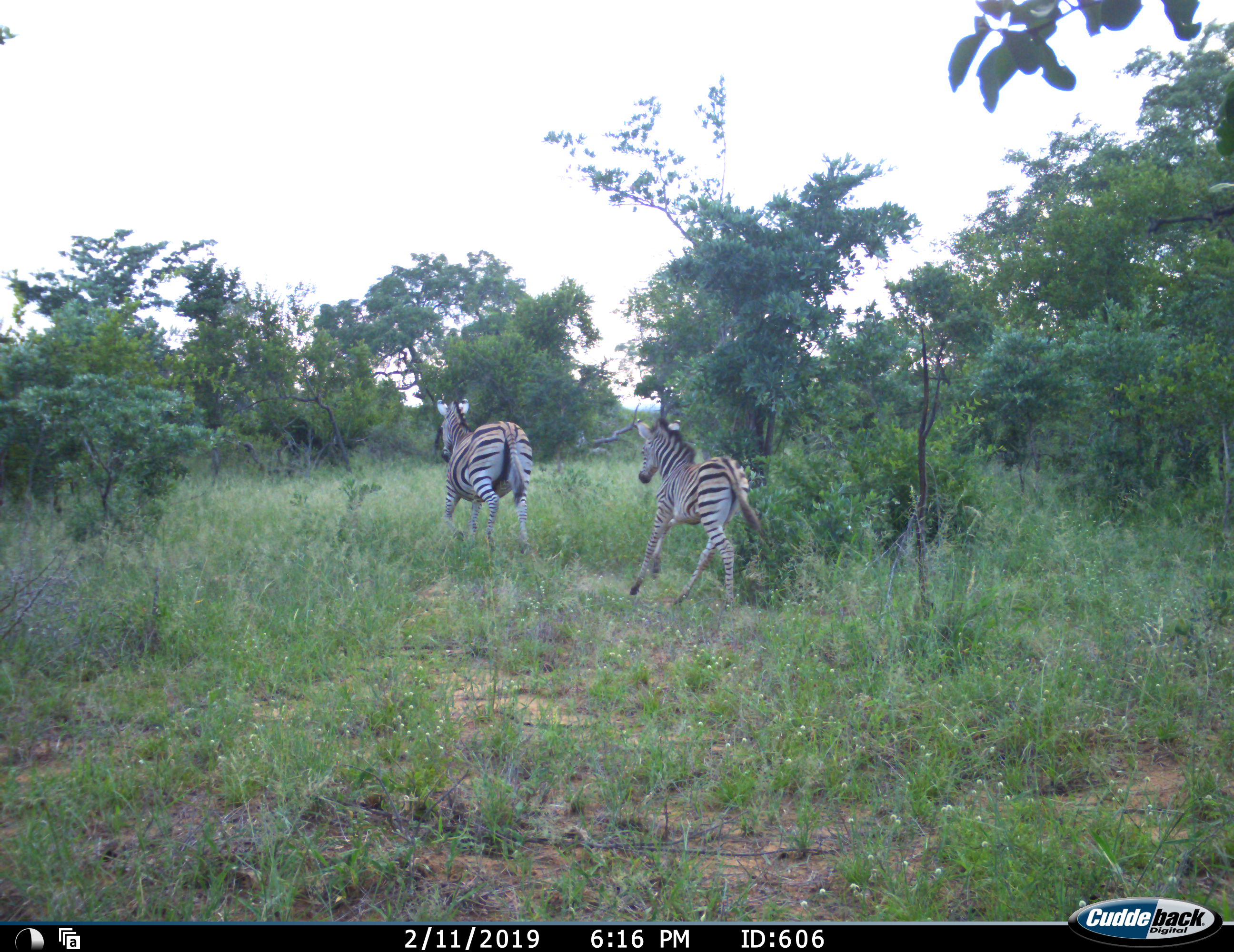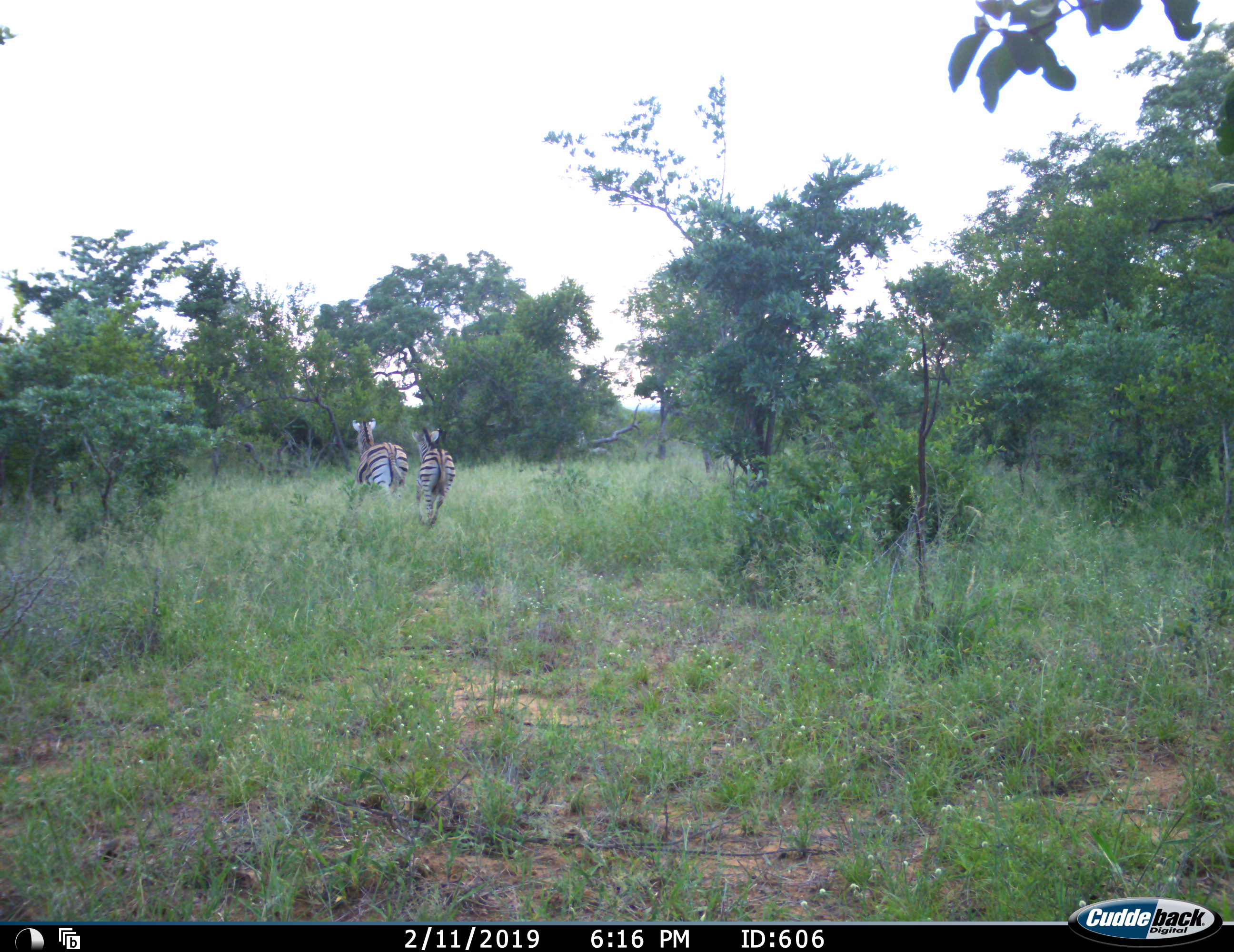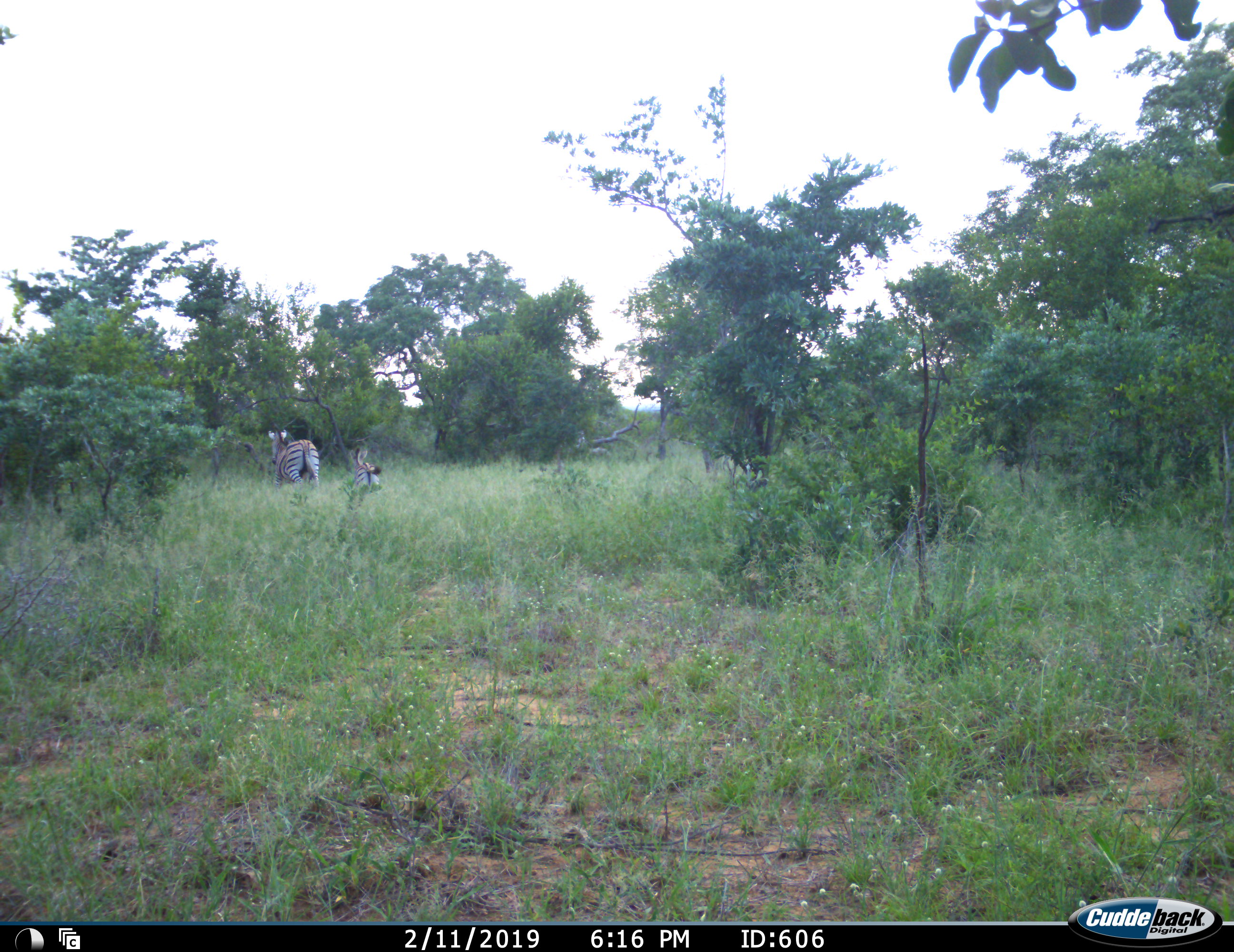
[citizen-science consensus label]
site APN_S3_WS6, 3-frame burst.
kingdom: Animalia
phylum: Chordata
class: Mammalia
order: Perissodactyla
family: Equidae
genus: Equus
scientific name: Equus quagga burchellii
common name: burchell's zebra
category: zebraburchells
Zebraburchells (burchell's zebra) (Equus quagga burchellii), count 2. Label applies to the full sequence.